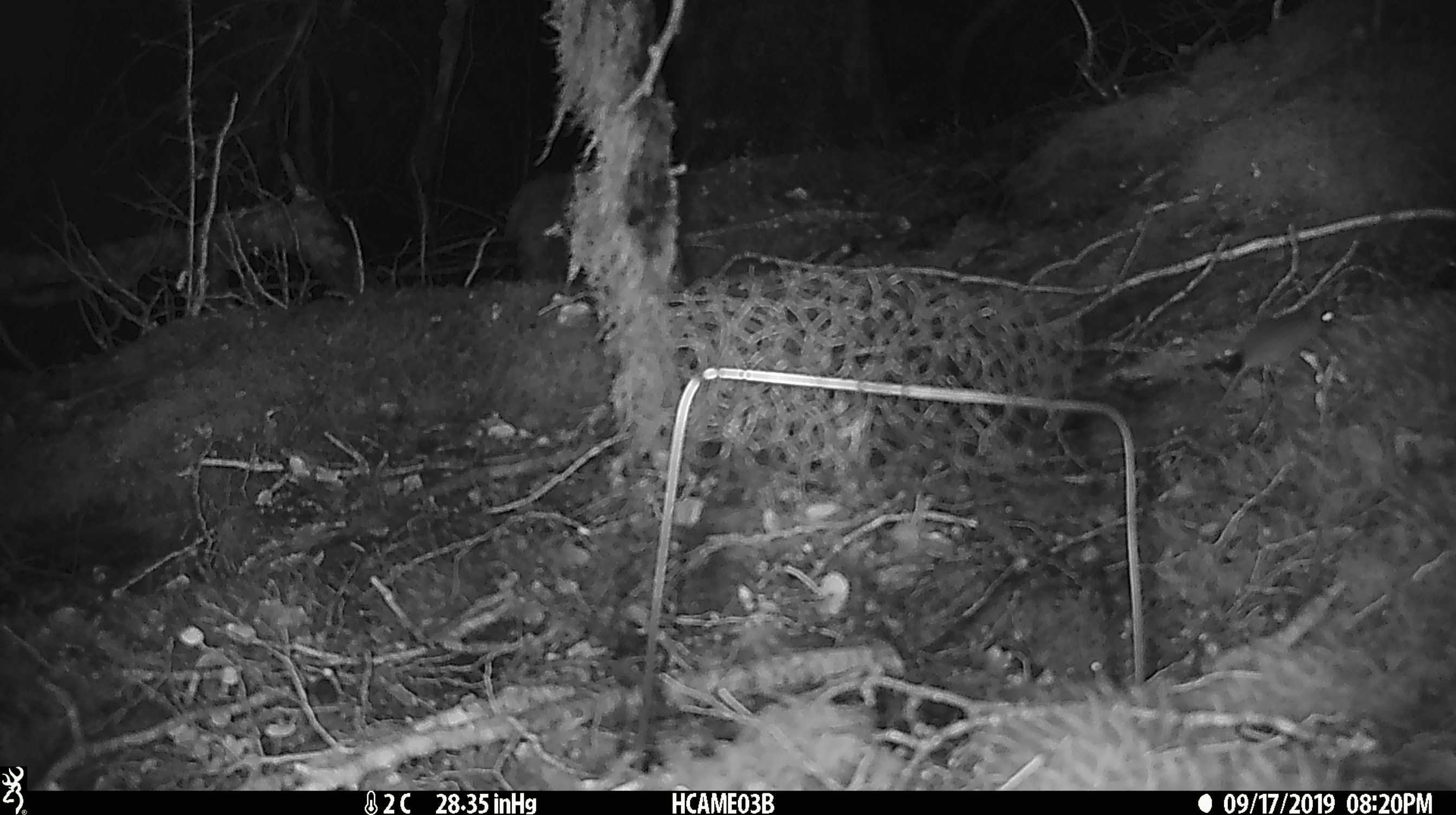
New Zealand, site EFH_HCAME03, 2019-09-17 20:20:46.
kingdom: Animalia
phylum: Chordata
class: Mammalia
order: Rodentia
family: Muridae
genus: Mus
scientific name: Mus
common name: mouse